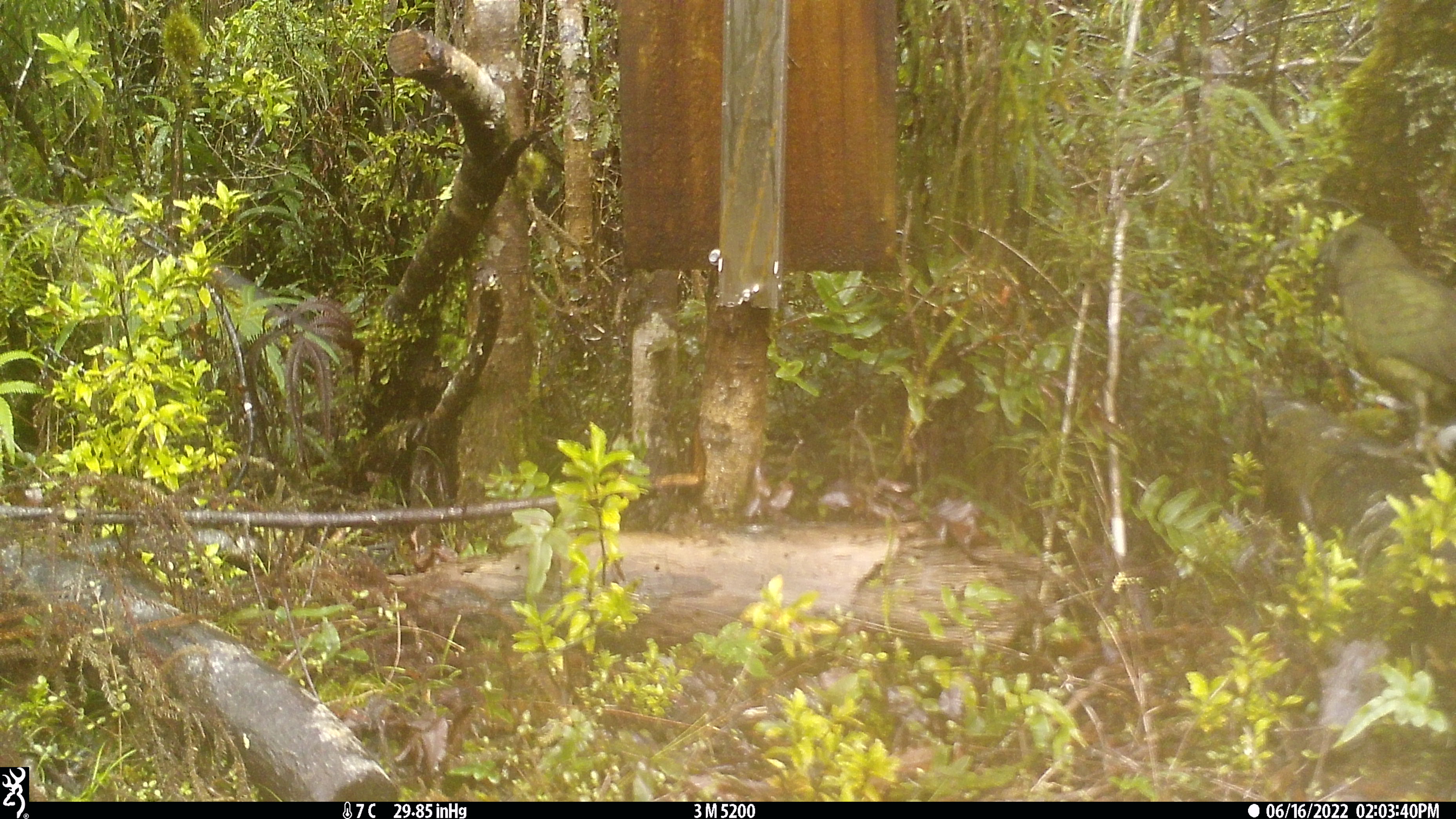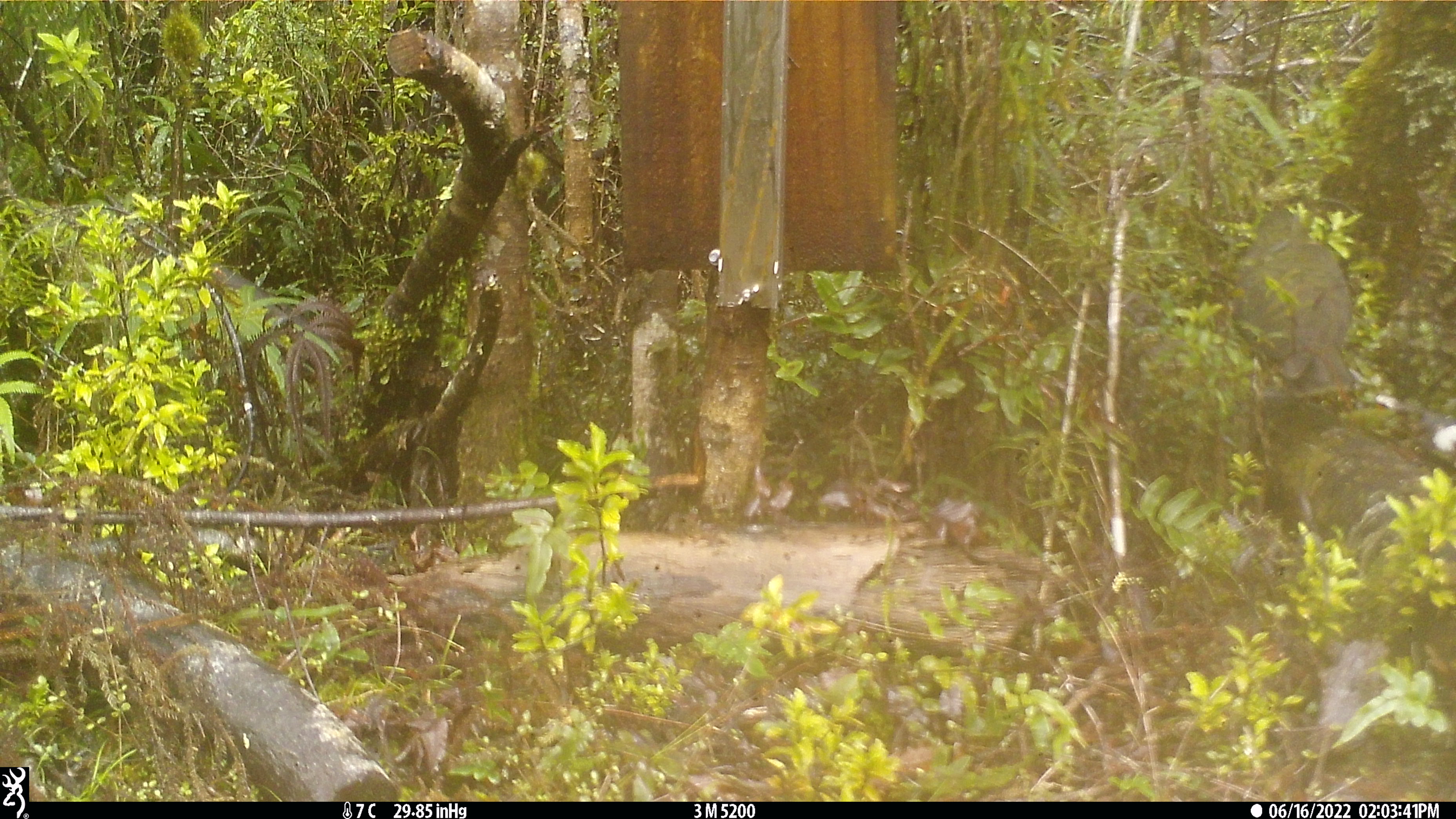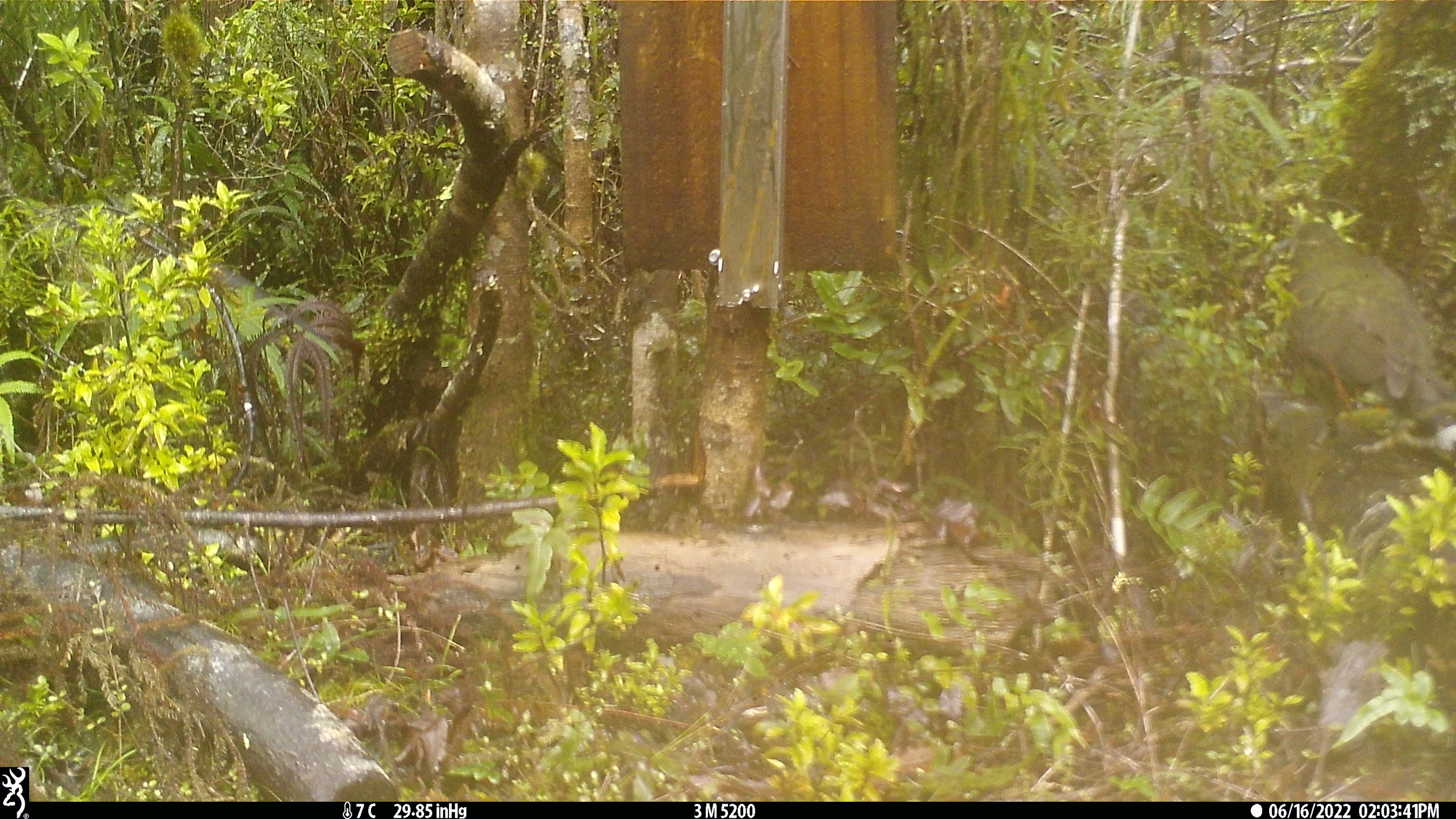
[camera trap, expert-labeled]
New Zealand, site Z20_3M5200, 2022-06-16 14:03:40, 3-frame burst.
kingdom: Animalia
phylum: Chordata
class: Aves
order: Psittaciformes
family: Strigopidae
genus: Nestor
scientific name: Nestor notabilis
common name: kea